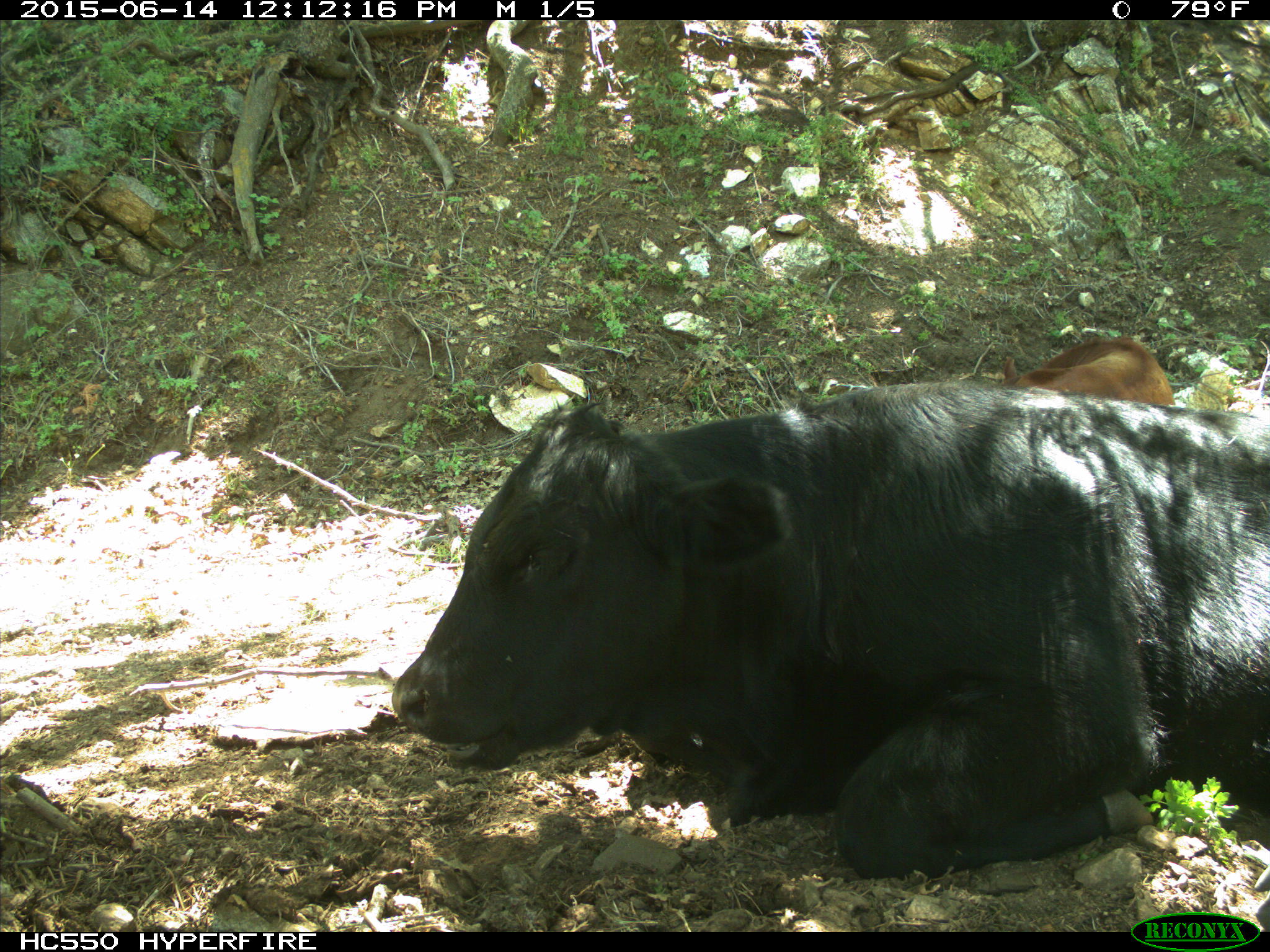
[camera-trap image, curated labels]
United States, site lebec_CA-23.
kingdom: Animalia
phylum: Chordata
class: Mammalia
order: Artiodactyla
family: Bovidae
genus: Bos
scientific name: Bos taurus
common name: domestic cow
Bos taurus (domestic cow).